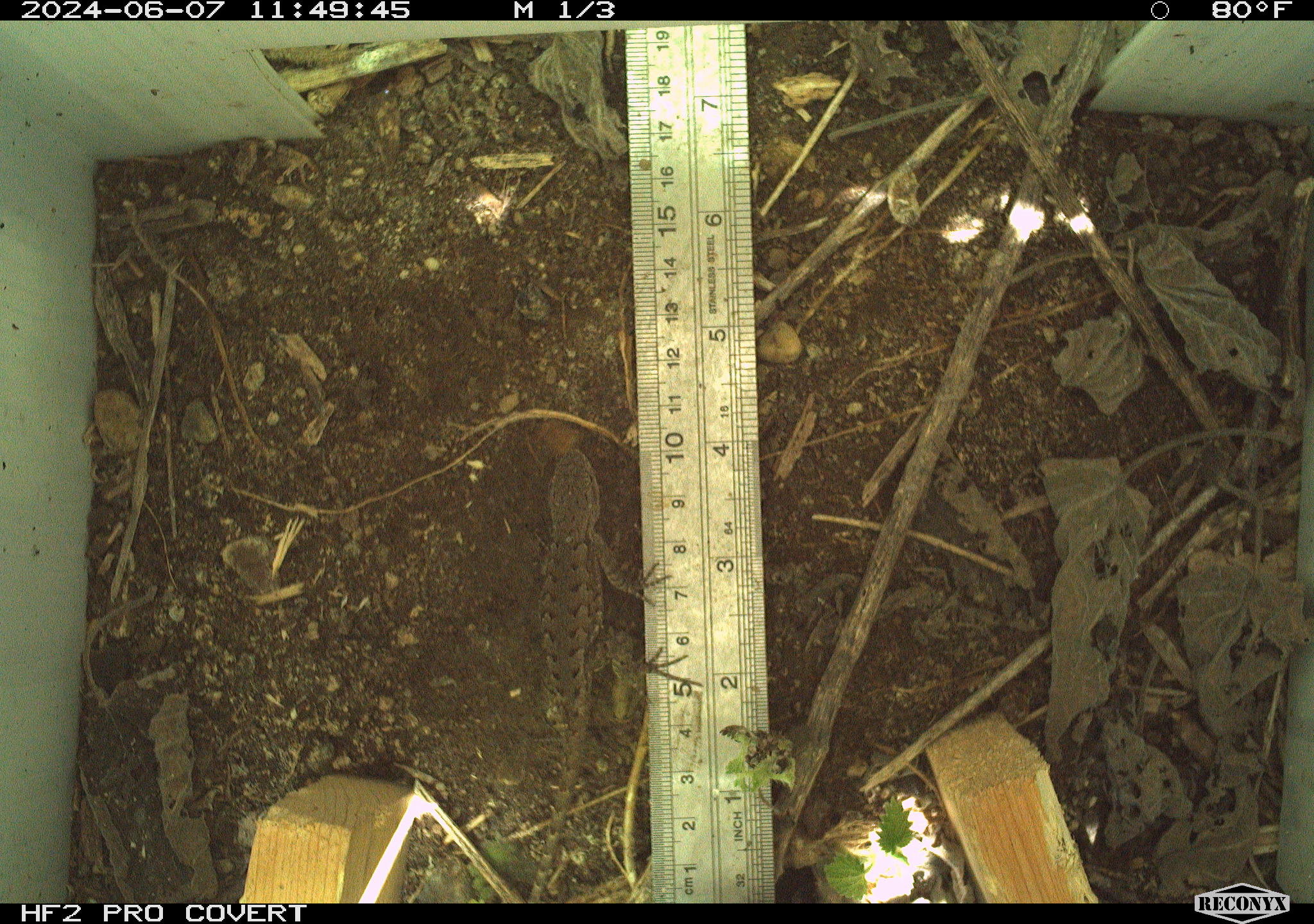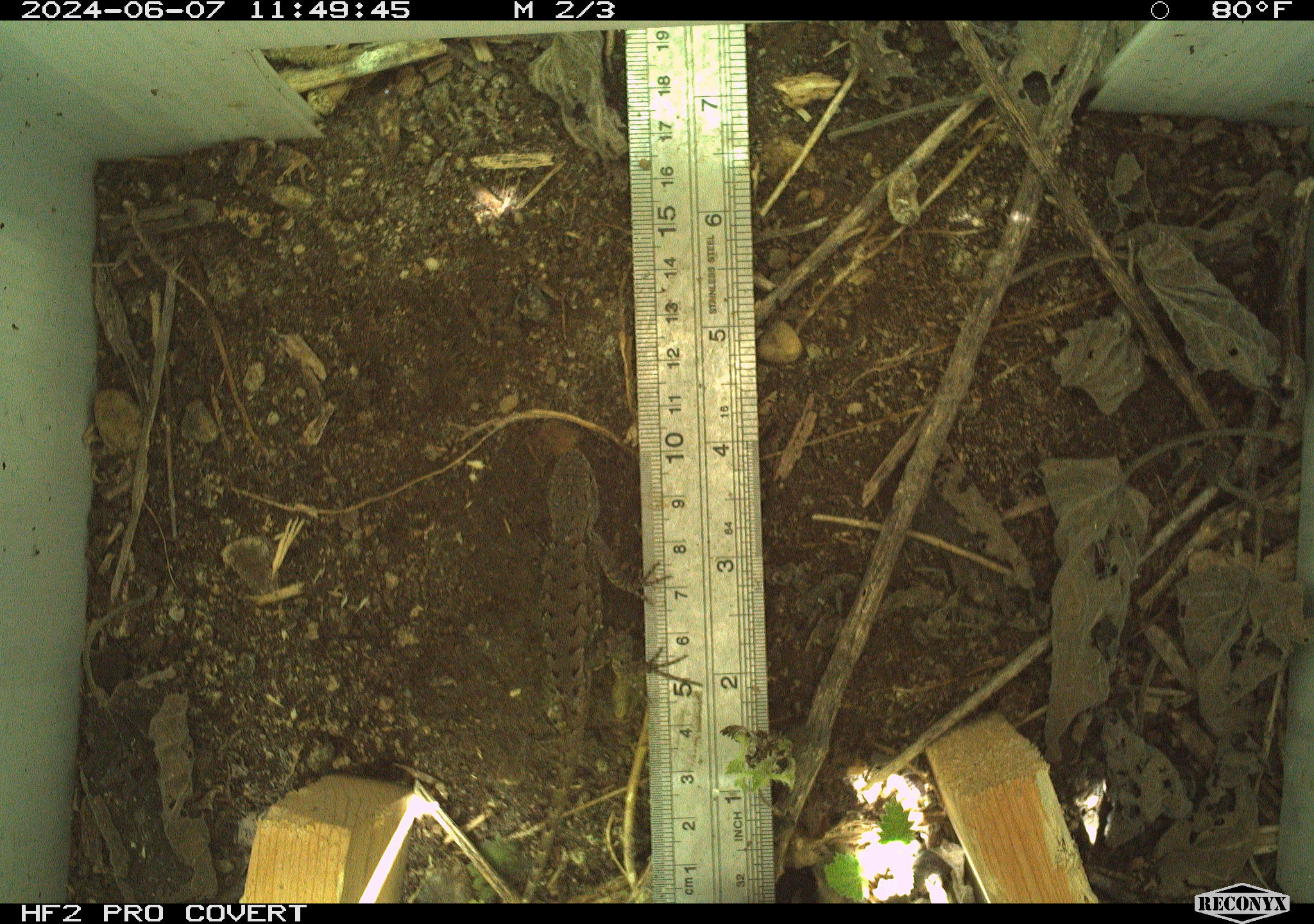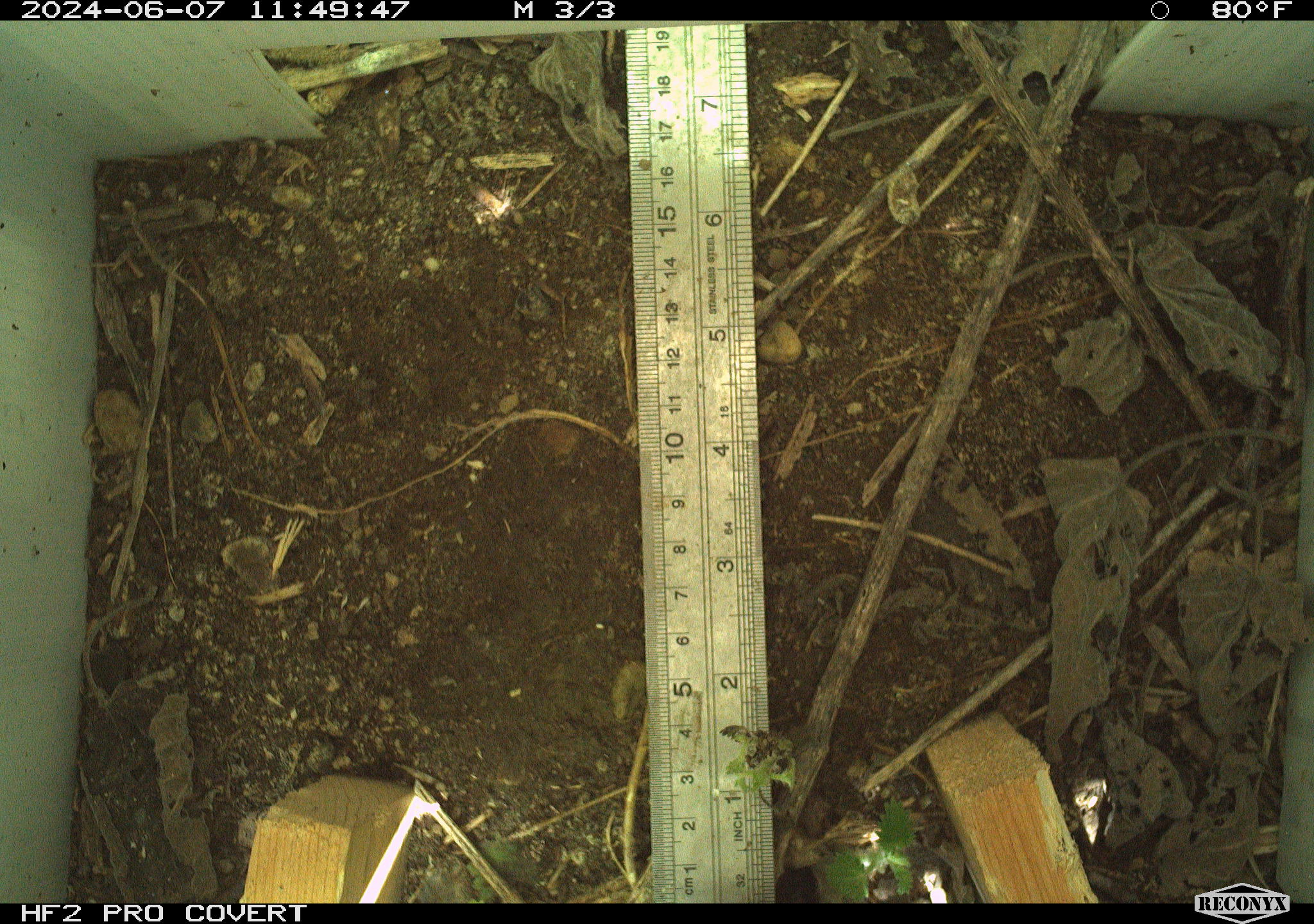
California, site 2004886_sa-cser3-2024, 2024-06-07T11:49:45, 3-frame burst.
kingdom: Animalia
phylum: Chordata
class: Reptilia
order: Squamata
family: Phrynosomatidae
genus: Sceloporus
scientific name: Sceloporus occidentalis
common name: western fence lizard